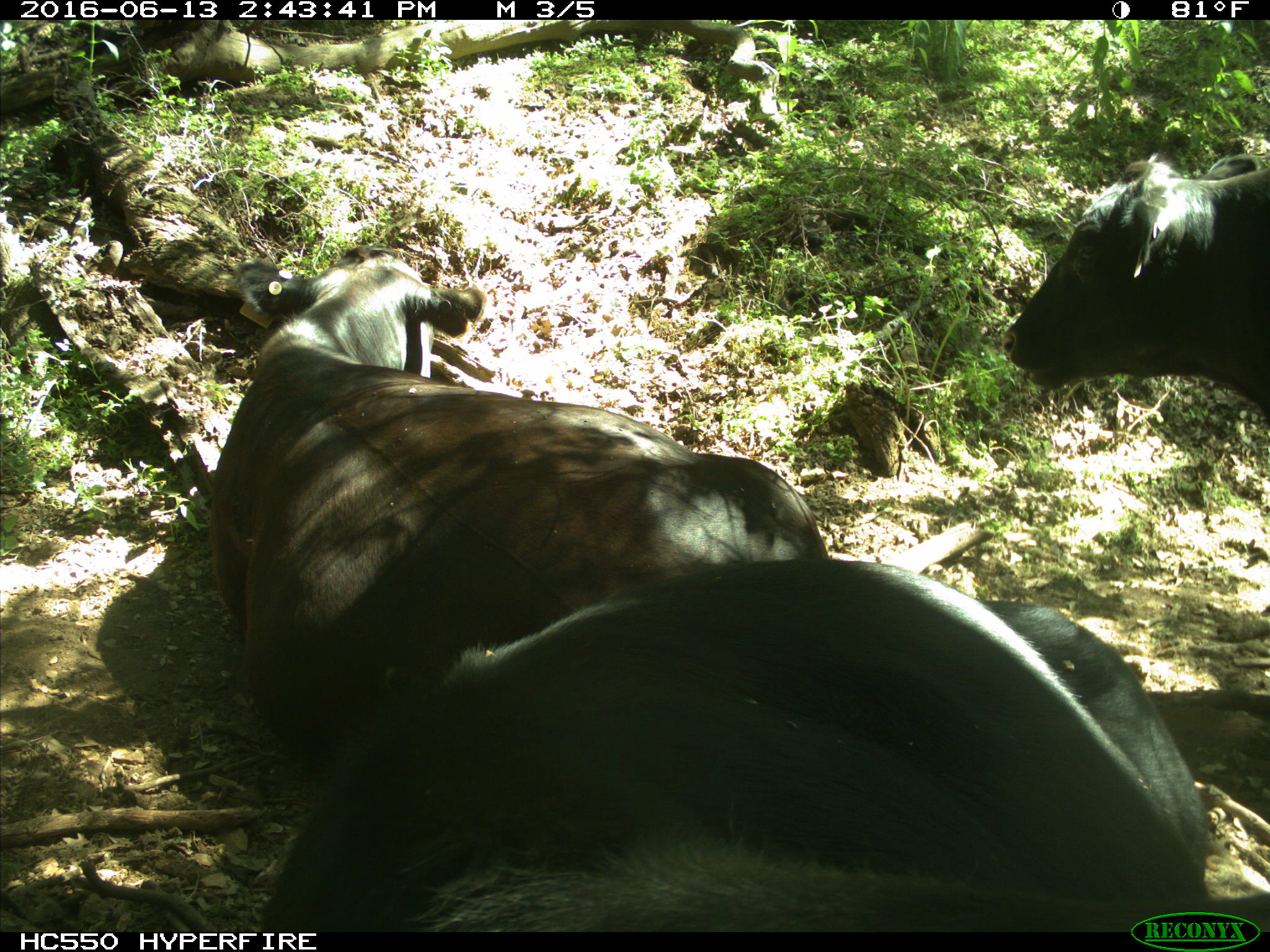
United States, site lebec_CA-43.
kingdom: Animalia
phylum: Chordata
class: Mammalia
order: Artiodactyla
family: Bovidae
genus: Bos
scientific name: Bos taurus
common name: domestic cow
Bos taurus (domestic cow).